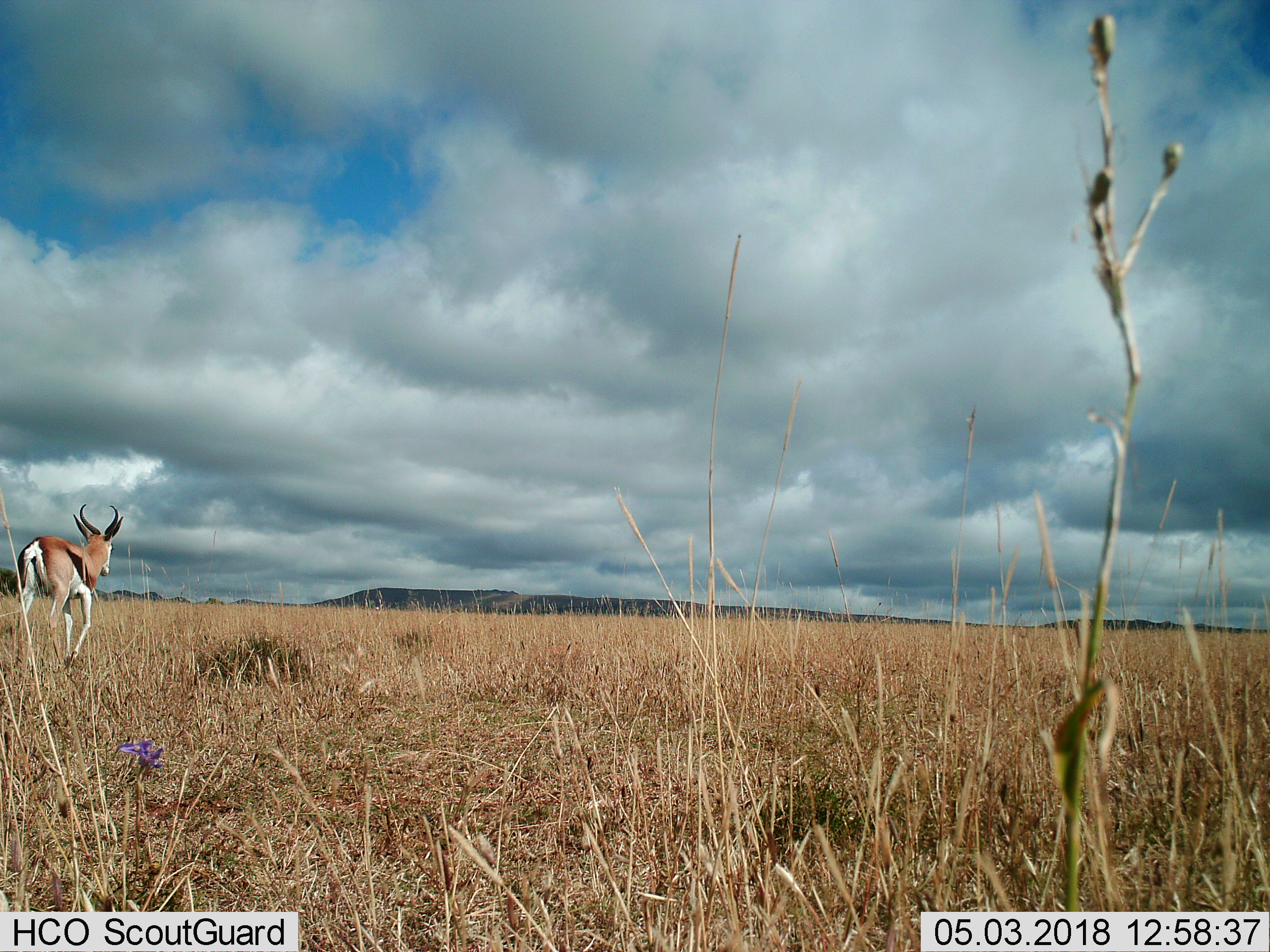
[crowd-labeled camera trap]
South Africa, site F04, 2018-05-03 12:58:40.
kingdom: Animalia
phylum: Chordata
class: Mammalia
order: Artiodactyla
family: Bovidae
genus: Antidorcas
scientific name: Antidorcas marsupialis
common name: springbok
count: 1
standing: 22%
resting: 0%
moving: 100%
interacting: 0%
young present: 0%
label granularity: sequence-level